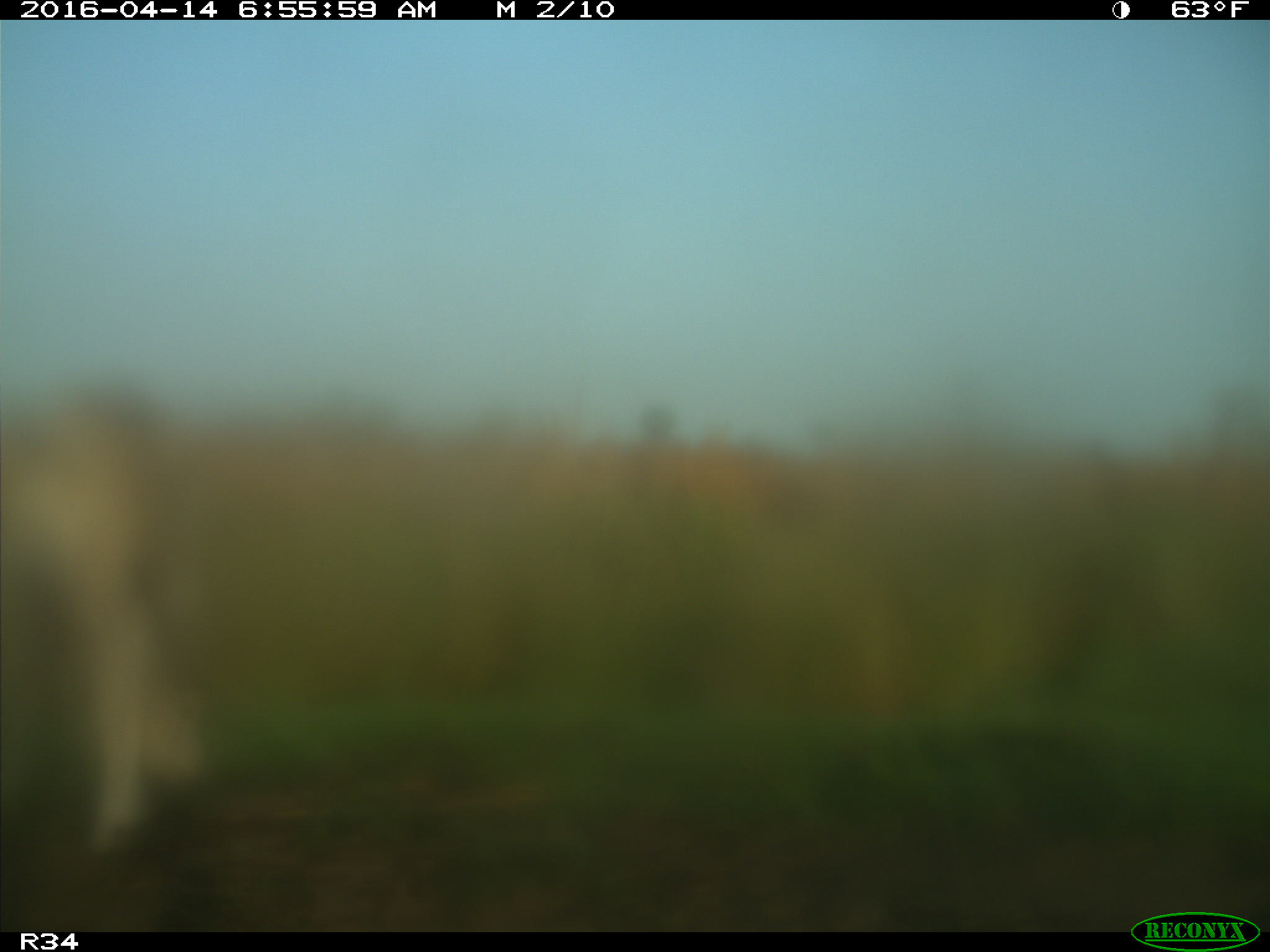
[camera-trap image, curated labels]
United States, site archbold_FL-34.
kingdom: Animalia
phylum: Chordata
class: Mammalia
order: Artiodactyla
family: Bovidae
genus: Bos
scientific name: Bos taurus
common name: domestic cow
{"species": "Bos taurus (domestic cow)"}